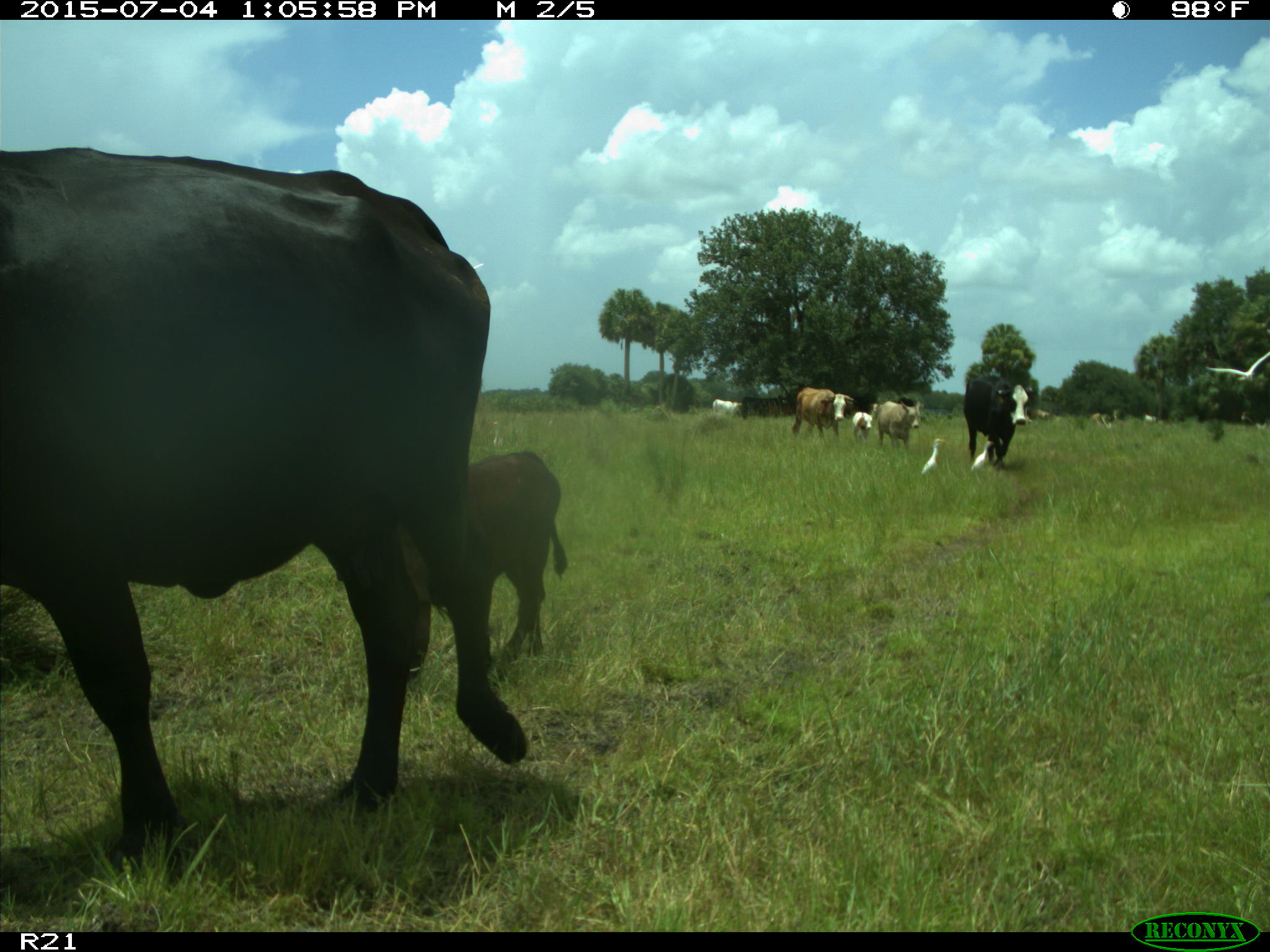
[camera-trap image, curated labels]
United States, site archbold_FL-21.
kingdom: Animalia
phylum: Chordata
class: Mammalia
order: Artiodactyla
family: Bovidae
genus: Bos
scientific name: Bos taurus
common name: domestic cow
Bos taurus (domestic cow).